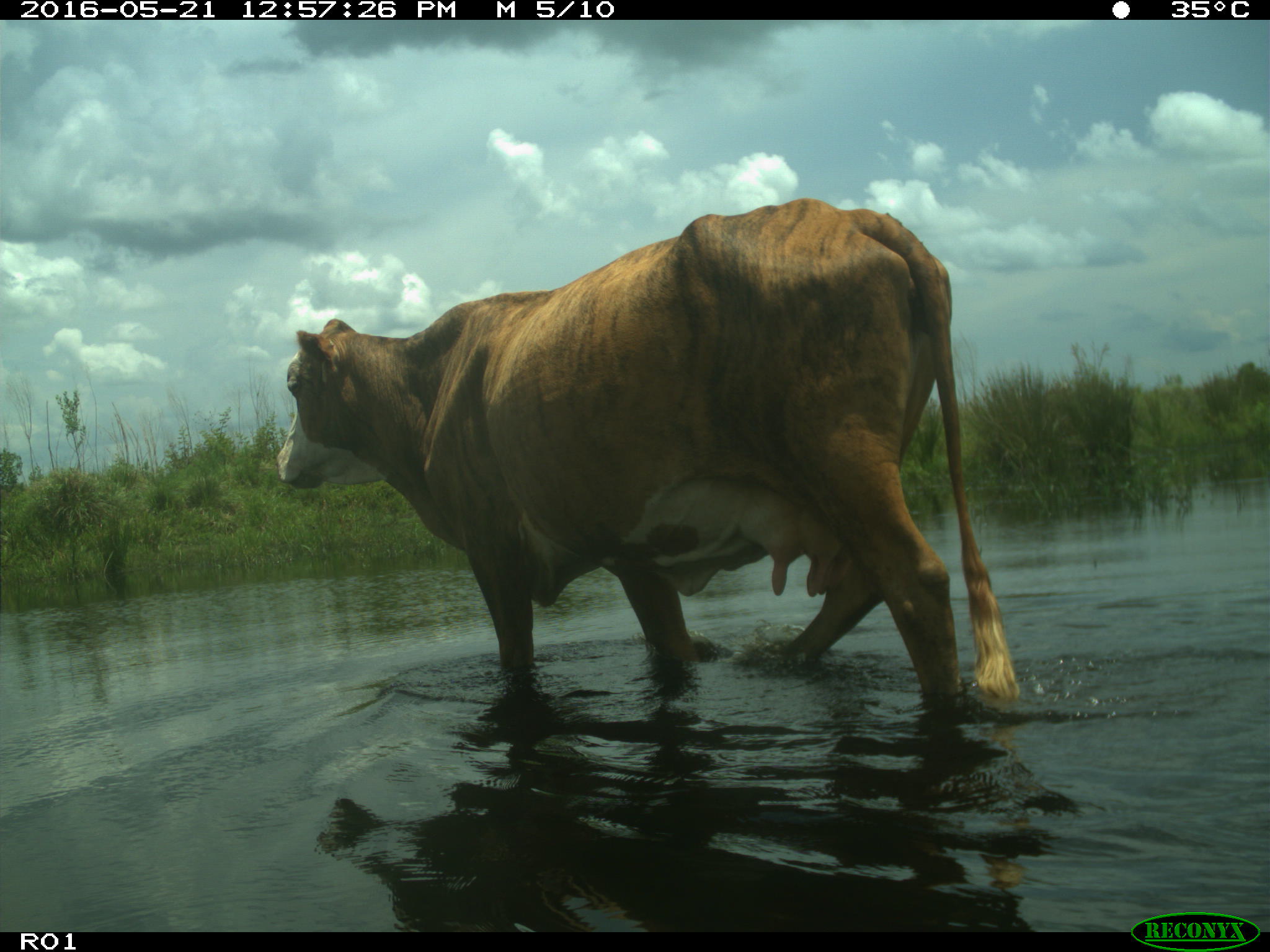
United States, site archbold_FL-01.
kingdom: Animalia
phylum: Chordata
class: Mammalia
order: Artiodactyla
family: Bovidae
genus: Bos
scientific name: Bos taurus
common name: domestic cow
Bos taurus (domestic cow).